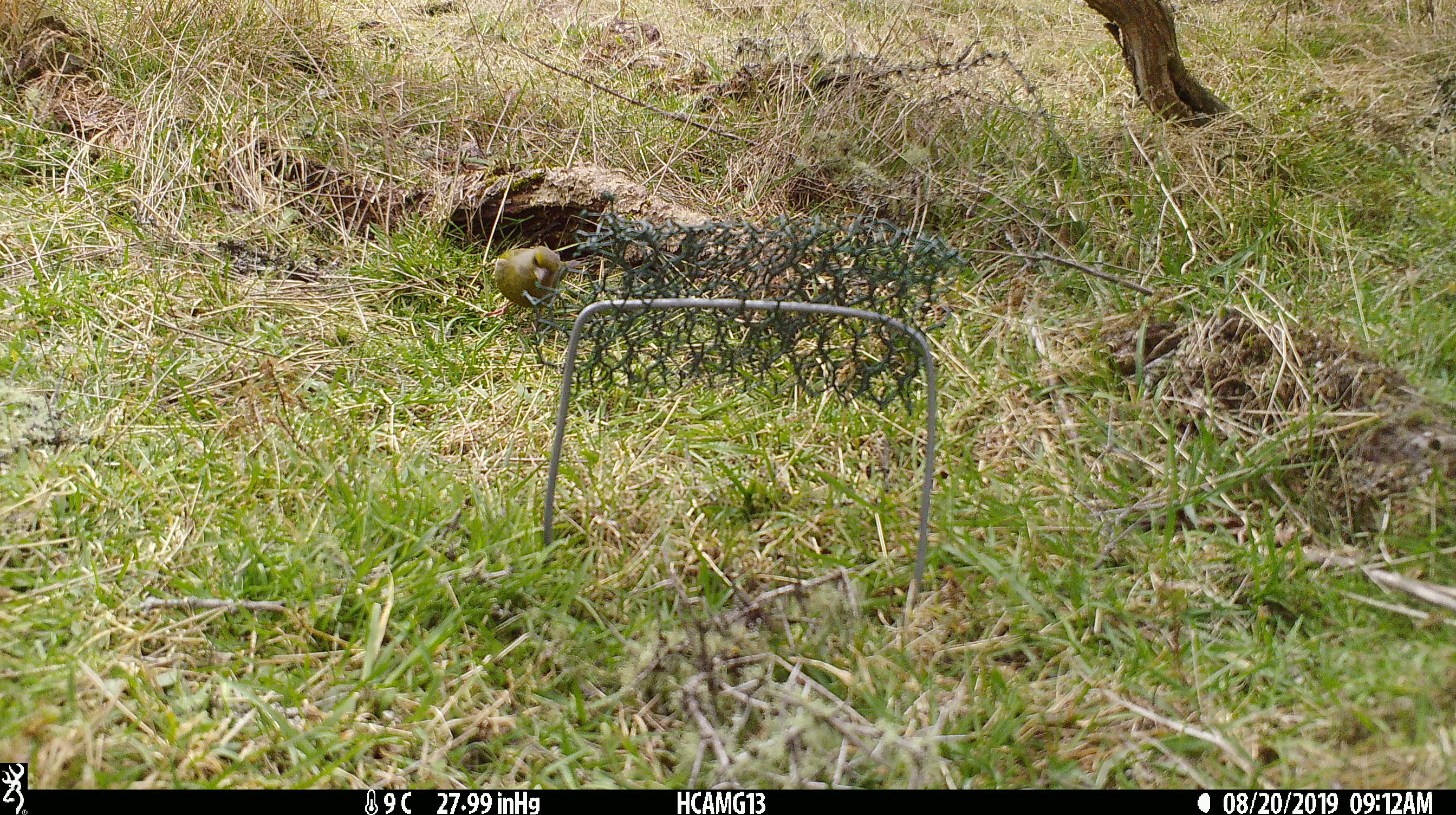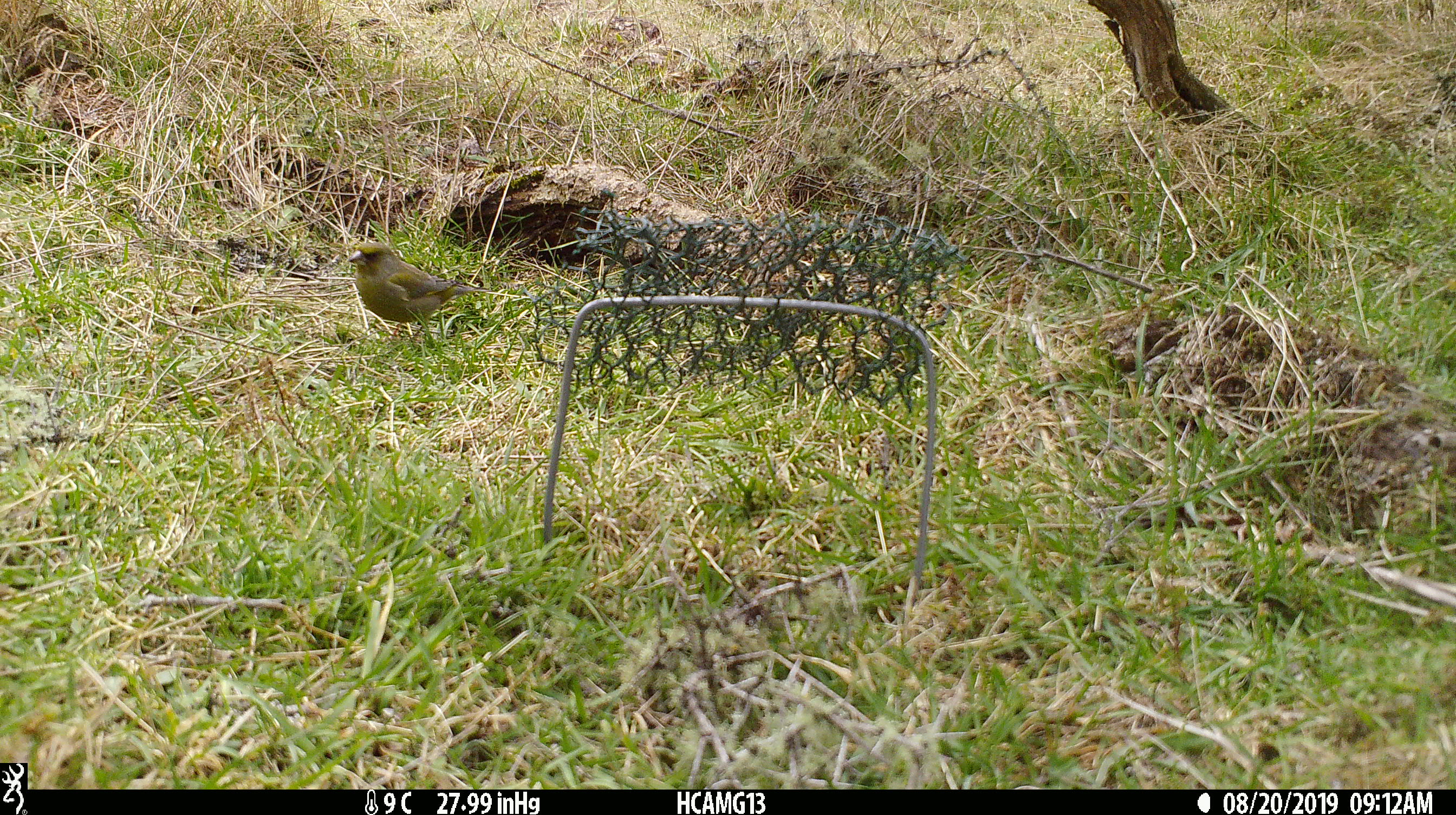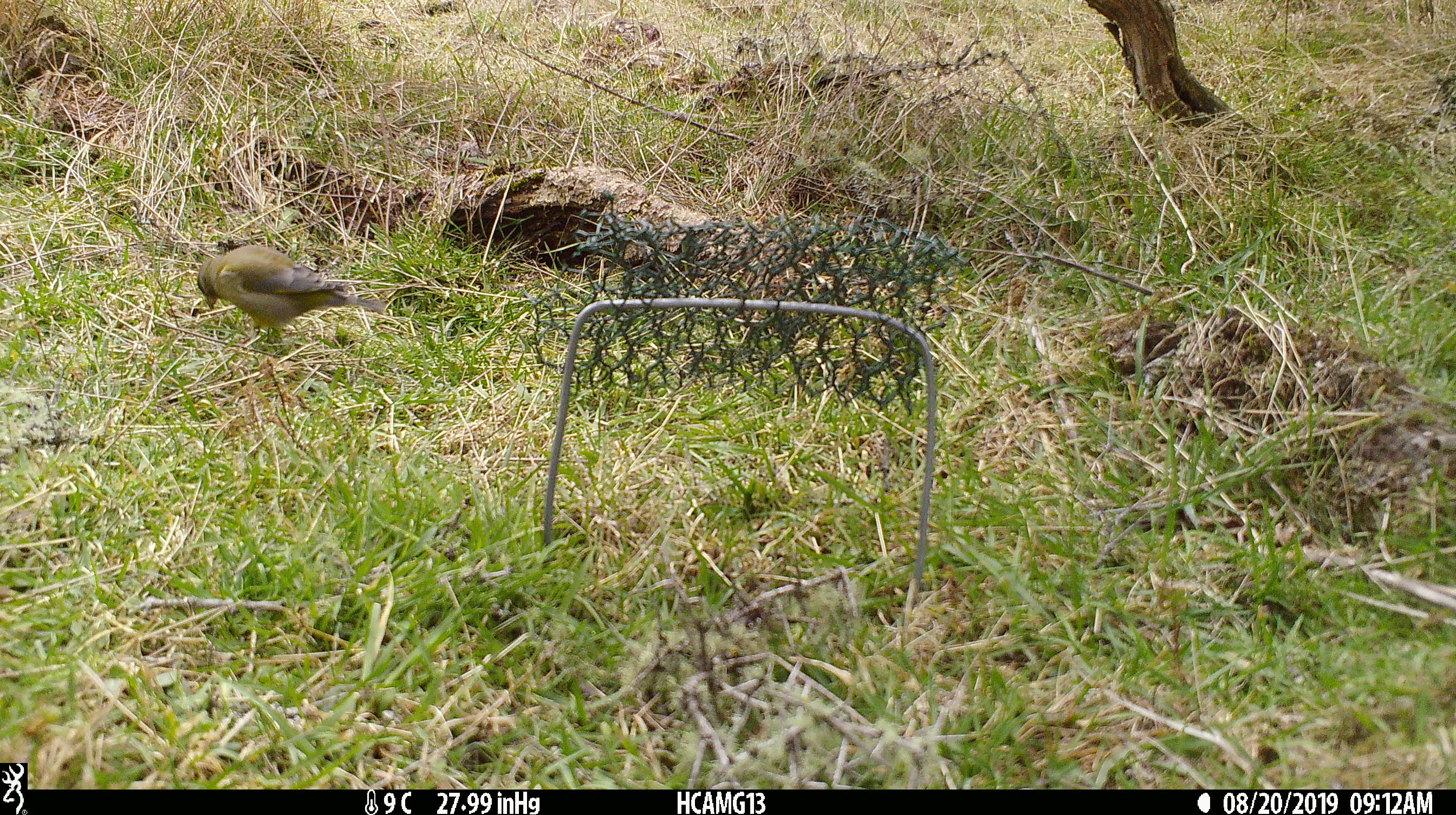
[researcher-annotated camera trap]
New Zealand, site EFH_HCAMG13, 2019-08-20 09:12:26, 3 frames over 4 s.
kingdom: Animalia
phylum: Chordata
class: Aves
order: Passeriformes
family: Fringillidae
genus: Chloris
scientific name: Chloris chloris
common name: greenfinch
Greenfinch (Chloris chloris).